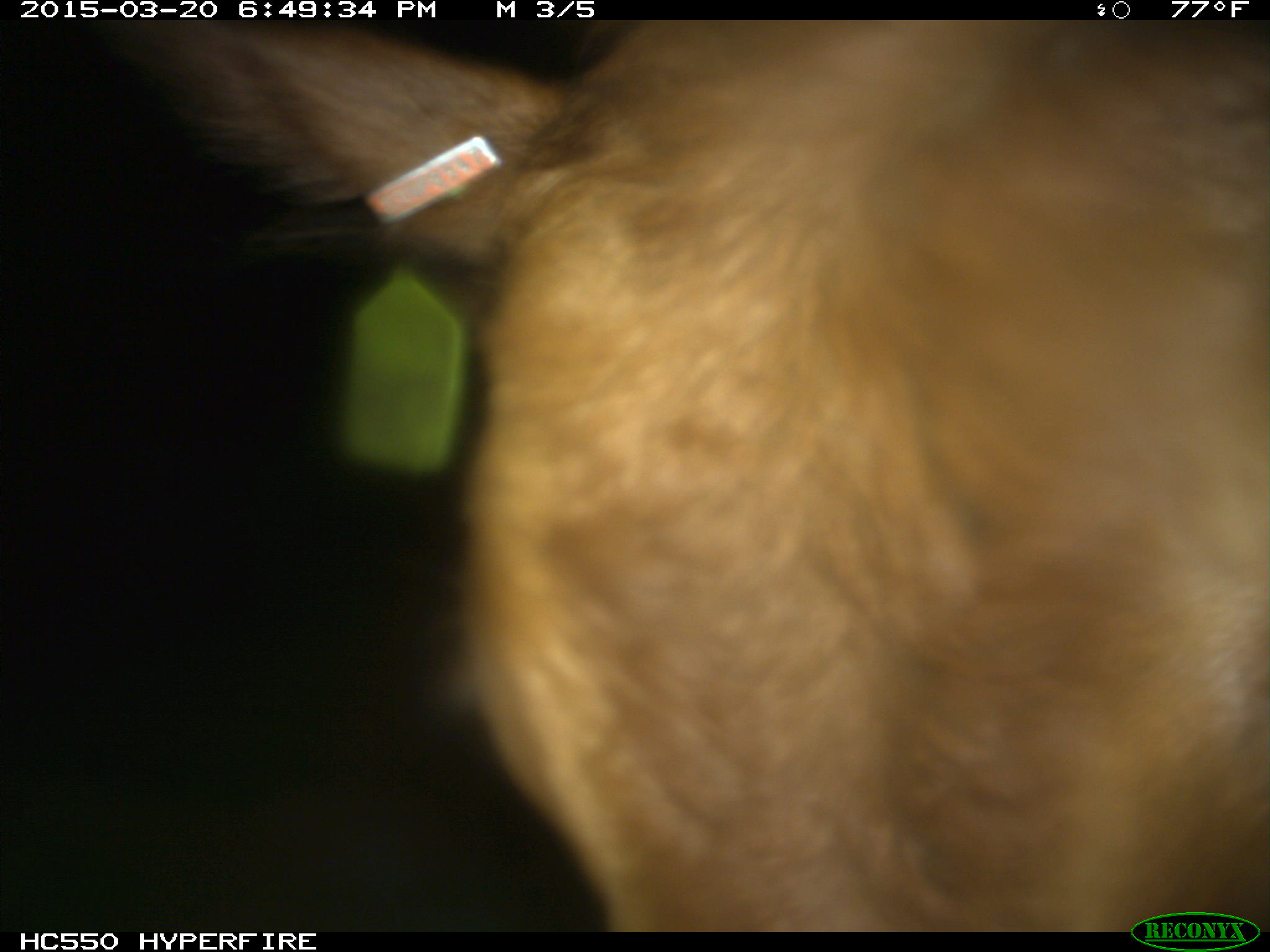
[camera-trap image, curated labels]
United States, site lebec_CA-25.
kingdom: Animalia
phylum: Chordata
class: Mammalia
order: Artiodactyla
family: Bovidae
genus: Bos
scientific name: Bos taurus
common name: domestic cow